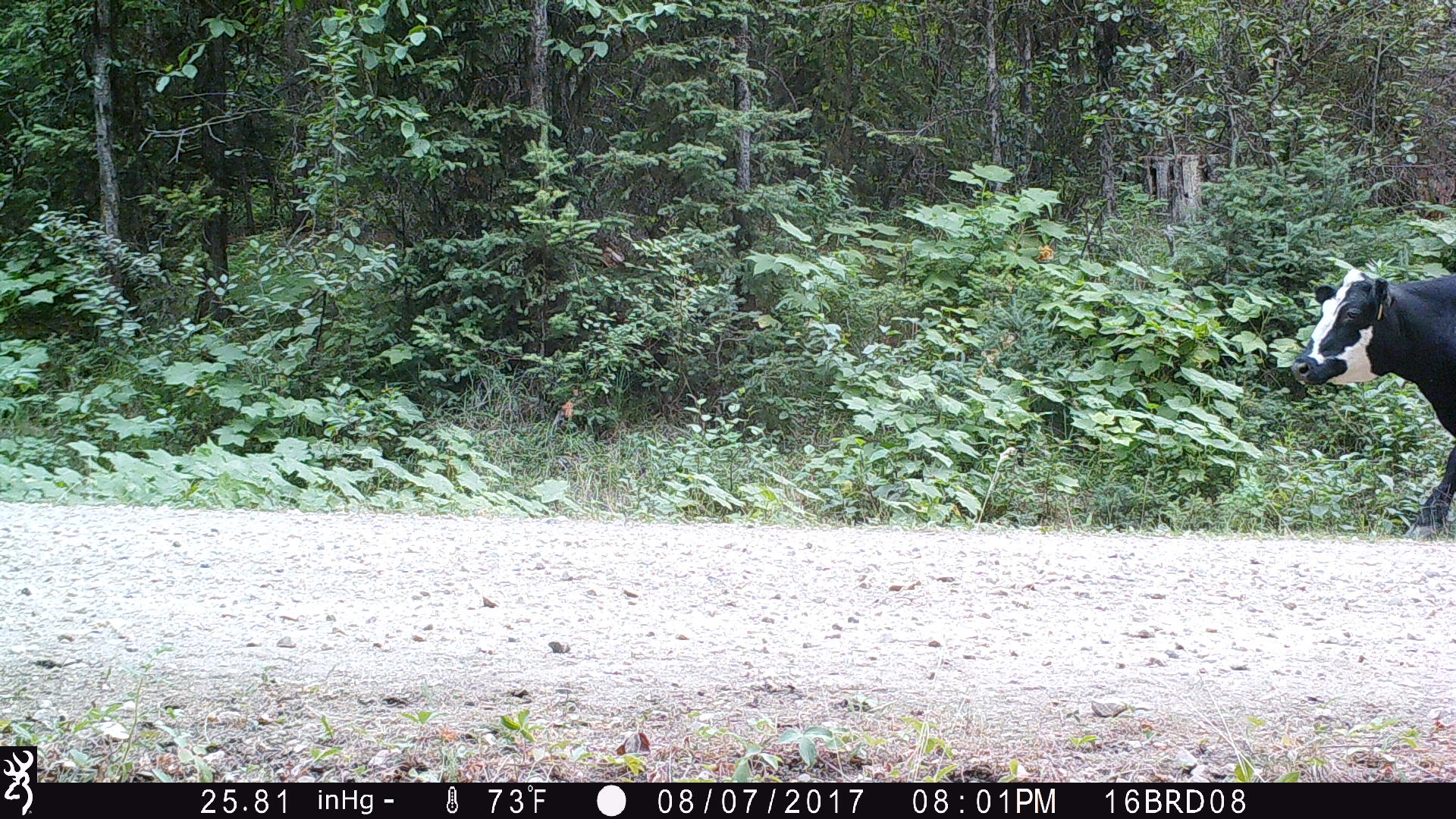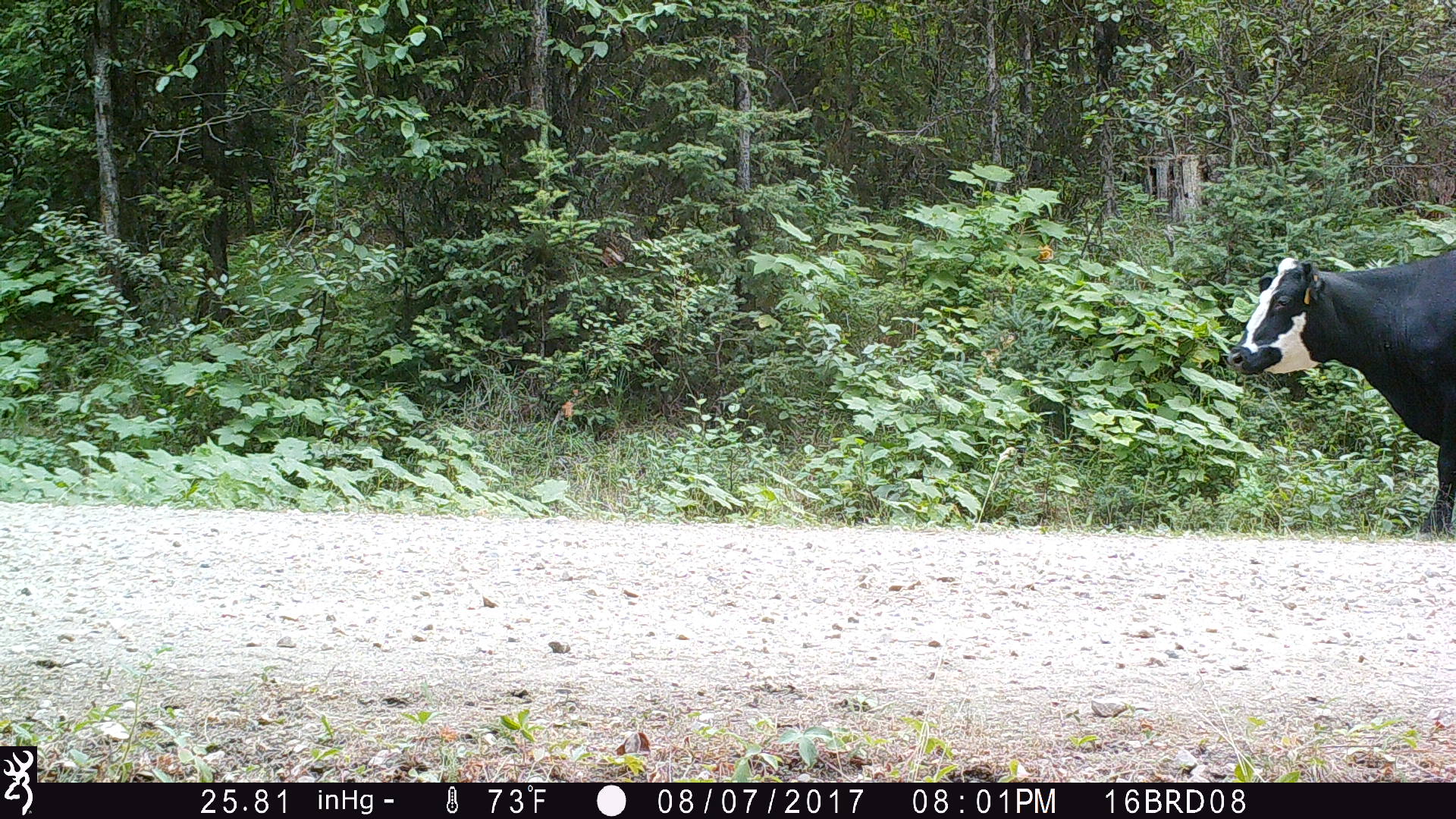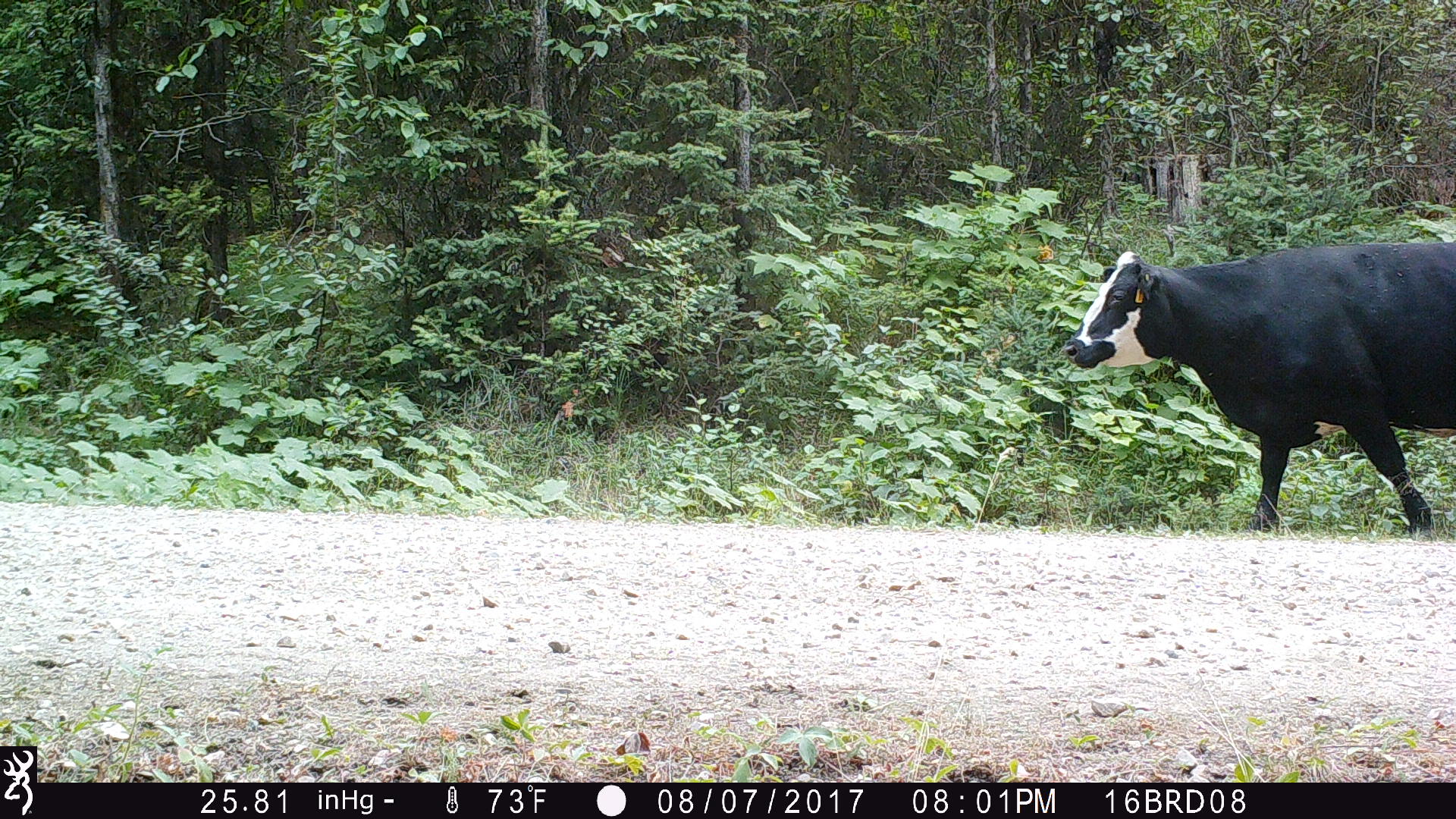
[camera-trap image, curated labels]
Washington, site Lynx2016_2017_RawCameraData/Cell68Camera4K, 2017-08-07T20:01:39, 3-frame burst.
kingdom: Animalia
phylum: Chordata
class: Mammalia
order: Artiodactyla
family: Bovidae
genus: Bos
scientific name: Bos taurus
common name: domestic cattle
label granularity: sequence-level